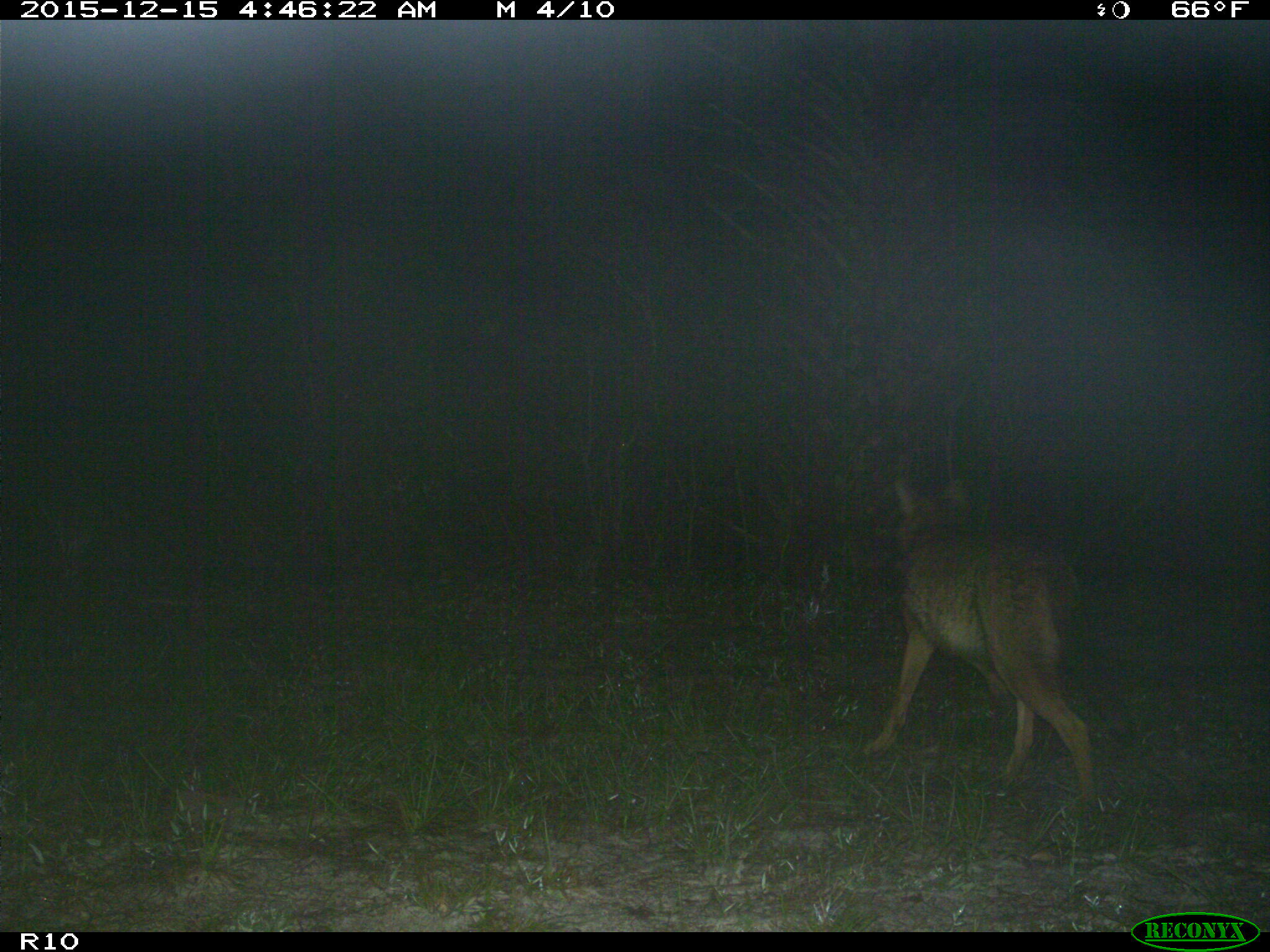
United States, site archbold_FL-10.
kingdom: Animalia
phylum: Chordata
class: Mammalia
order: Carnivora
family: Canidae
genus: Canis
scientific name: Canis latrans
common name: coyote